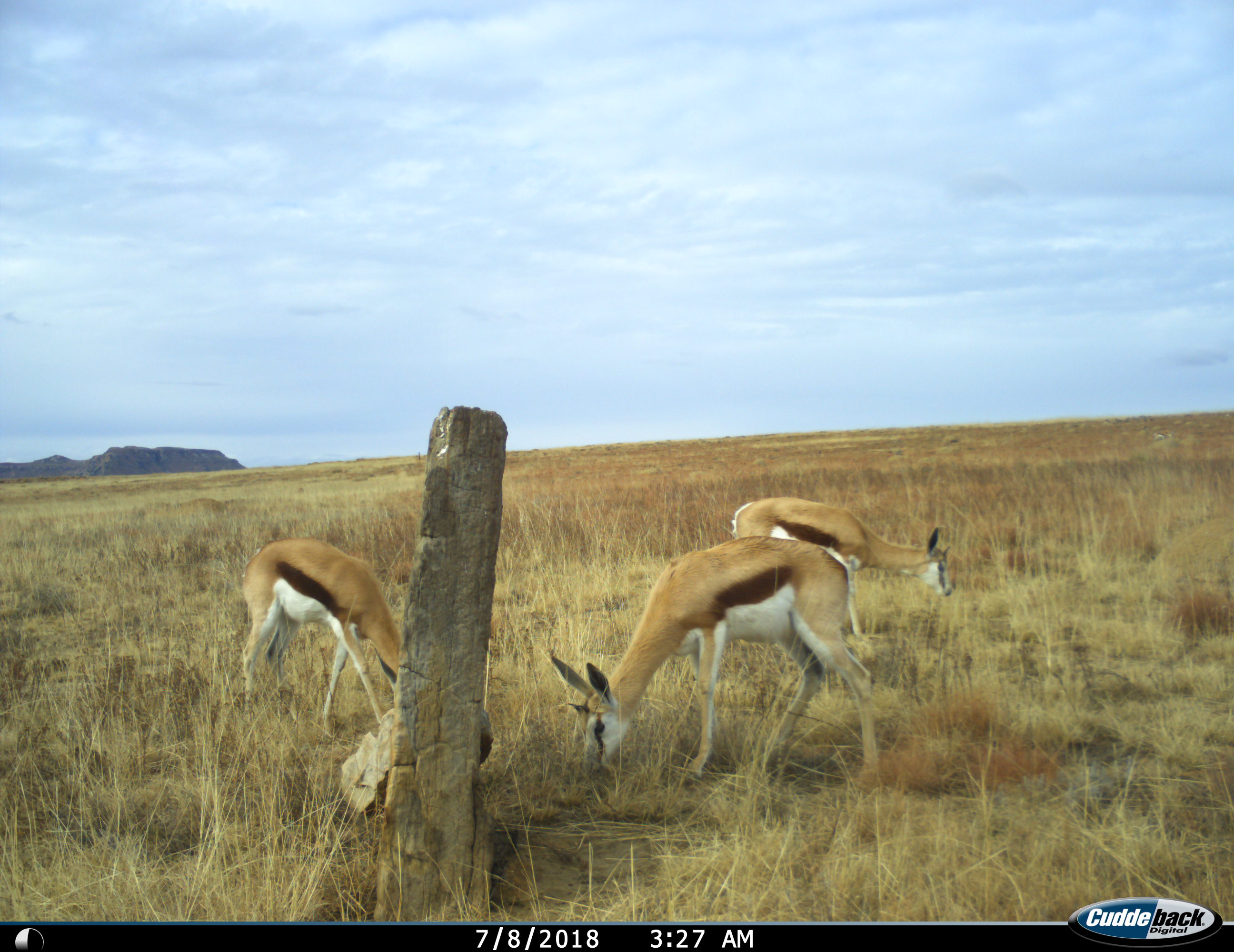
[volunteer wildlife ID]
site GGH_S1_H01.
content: unidentified animal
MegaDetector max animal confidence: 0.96